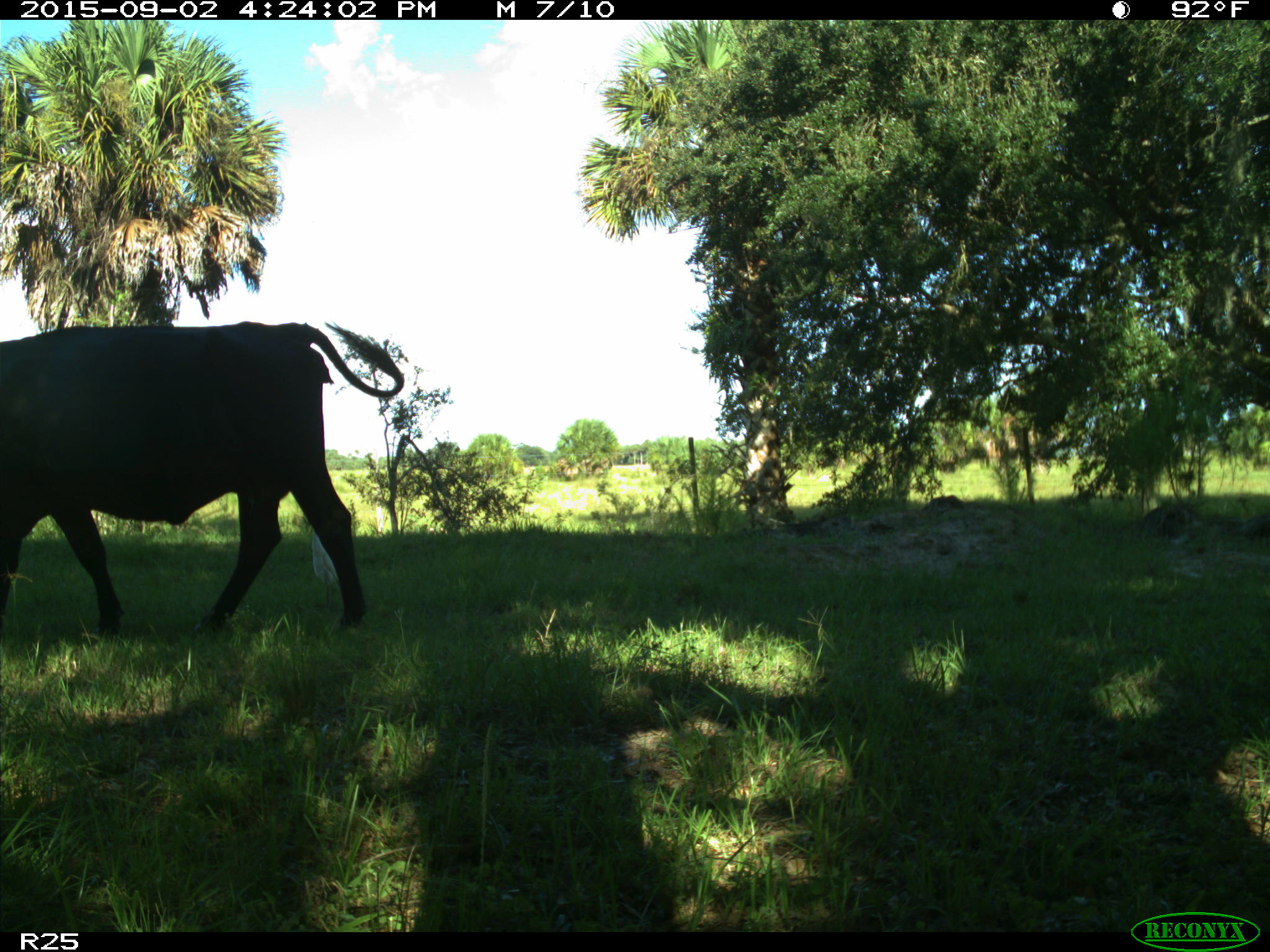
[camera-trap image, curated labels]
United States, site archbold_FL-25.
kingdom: Animalia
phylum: Chordata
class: Mammalia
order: Artiodactyla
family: Bovidae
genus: Bos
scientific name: Bos taurus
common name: domestic cow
Bos taurus (domestic cow).